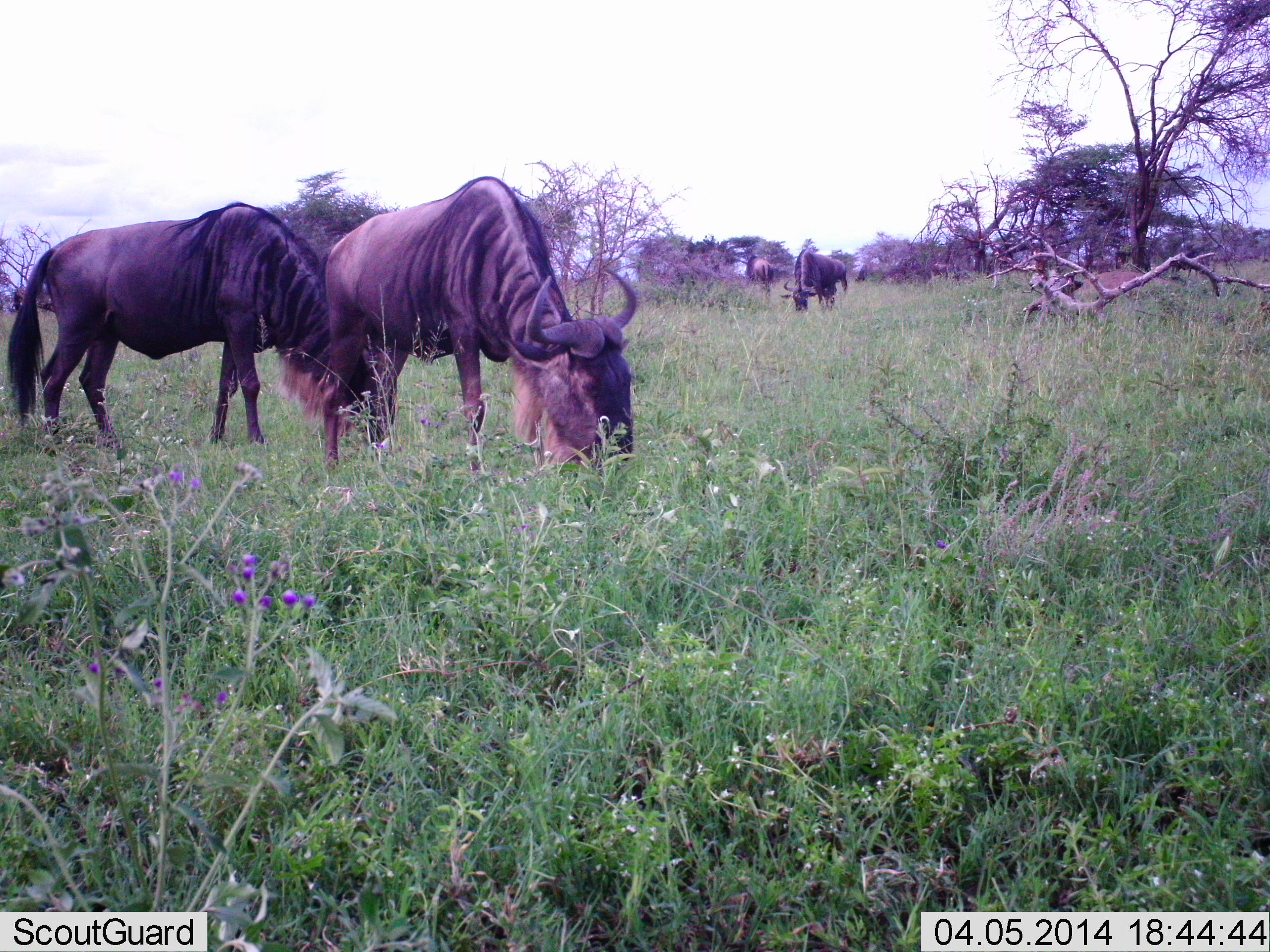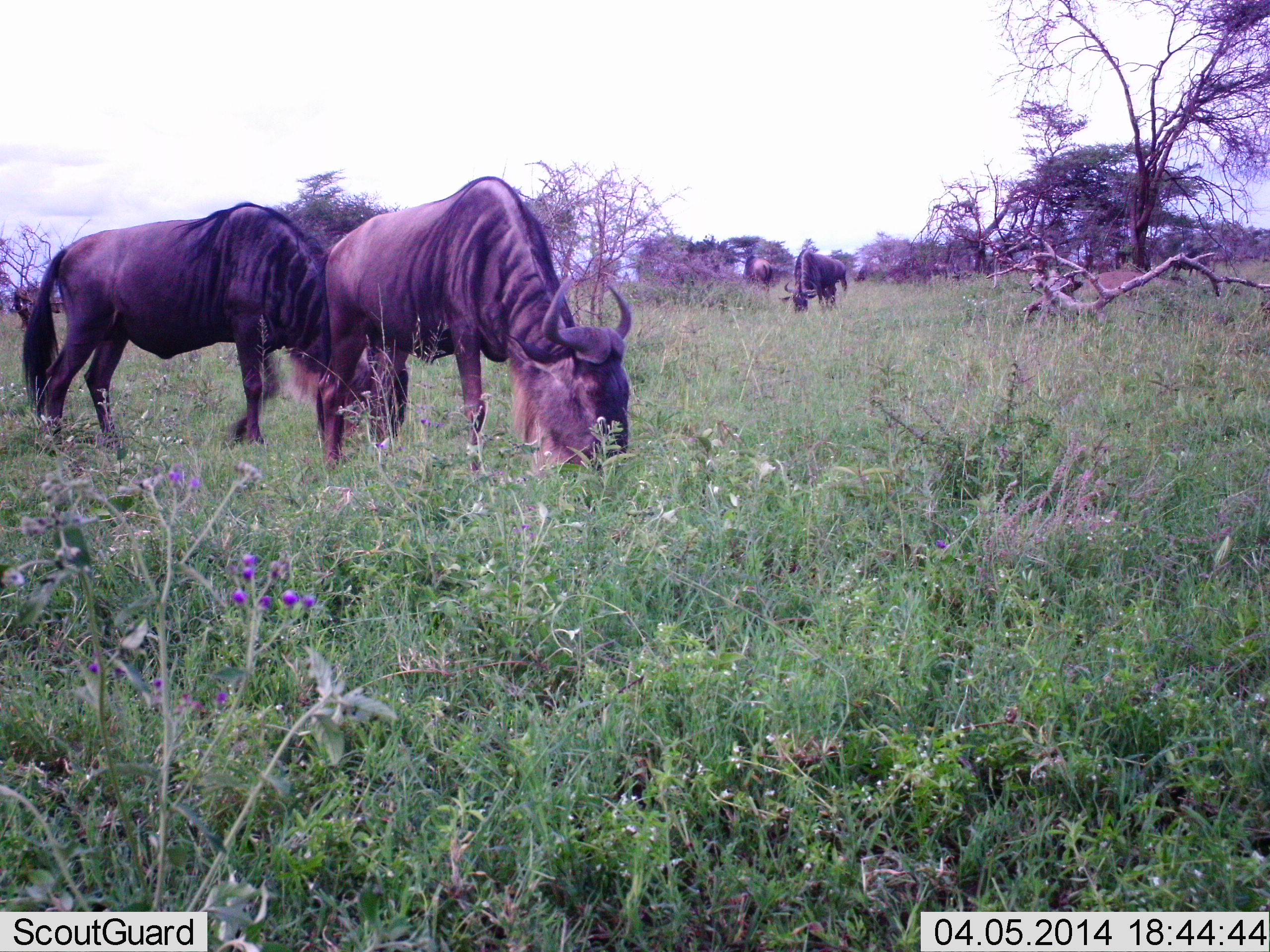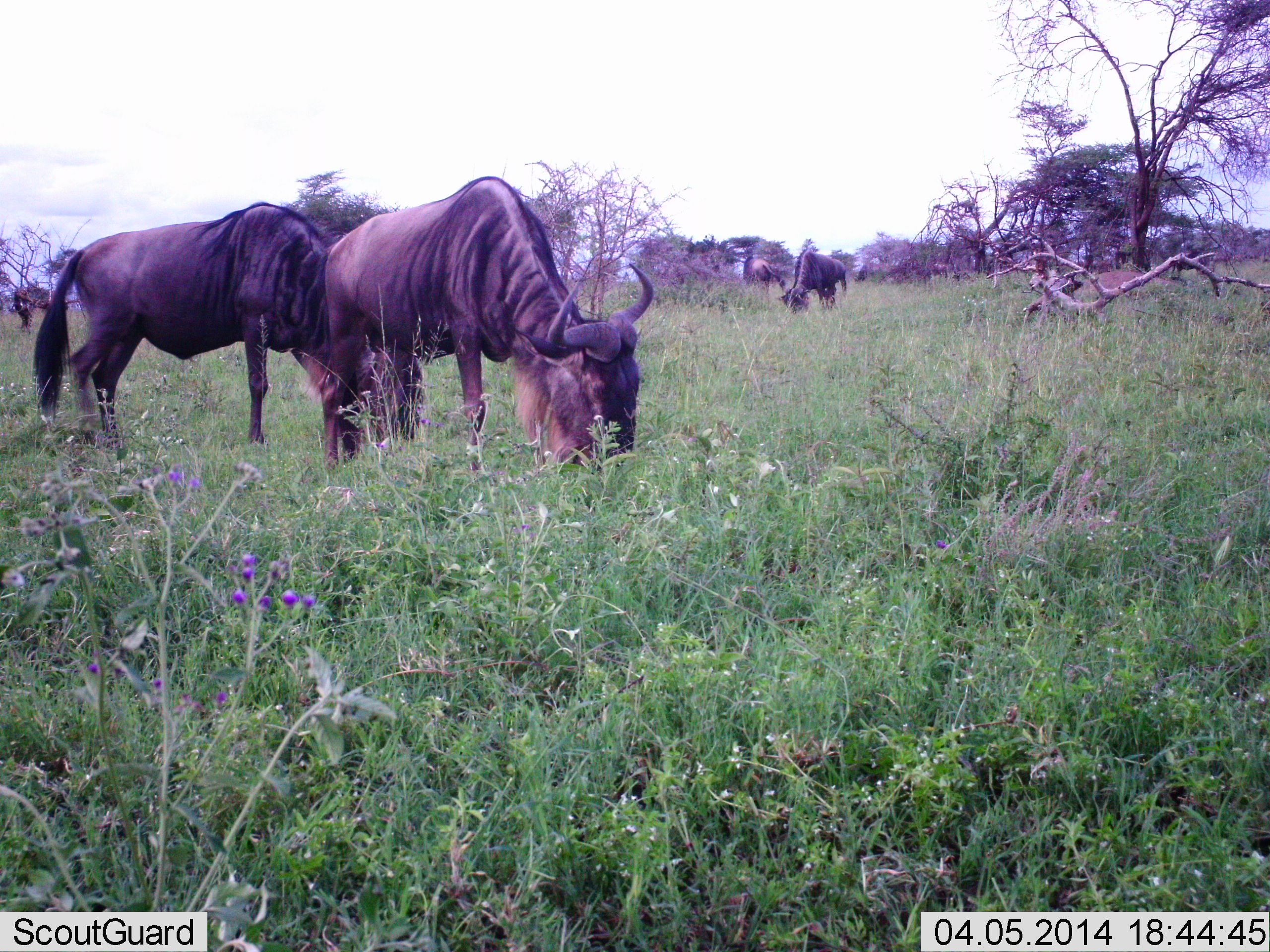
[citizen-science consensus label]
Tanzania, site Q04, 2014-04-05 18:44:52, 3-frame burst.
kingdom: Animalia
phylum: Chordata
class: Mammalia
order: Artiodactyla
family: Bovidae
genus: Connochaetes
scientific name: Connochaetes taurinus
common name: blue wildebeest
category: wildebeest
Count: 3.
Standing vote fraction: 10%.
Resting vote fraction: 0%.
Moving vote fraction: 10%.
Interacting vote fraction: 0%.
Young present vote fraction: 0%.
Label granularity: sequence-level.